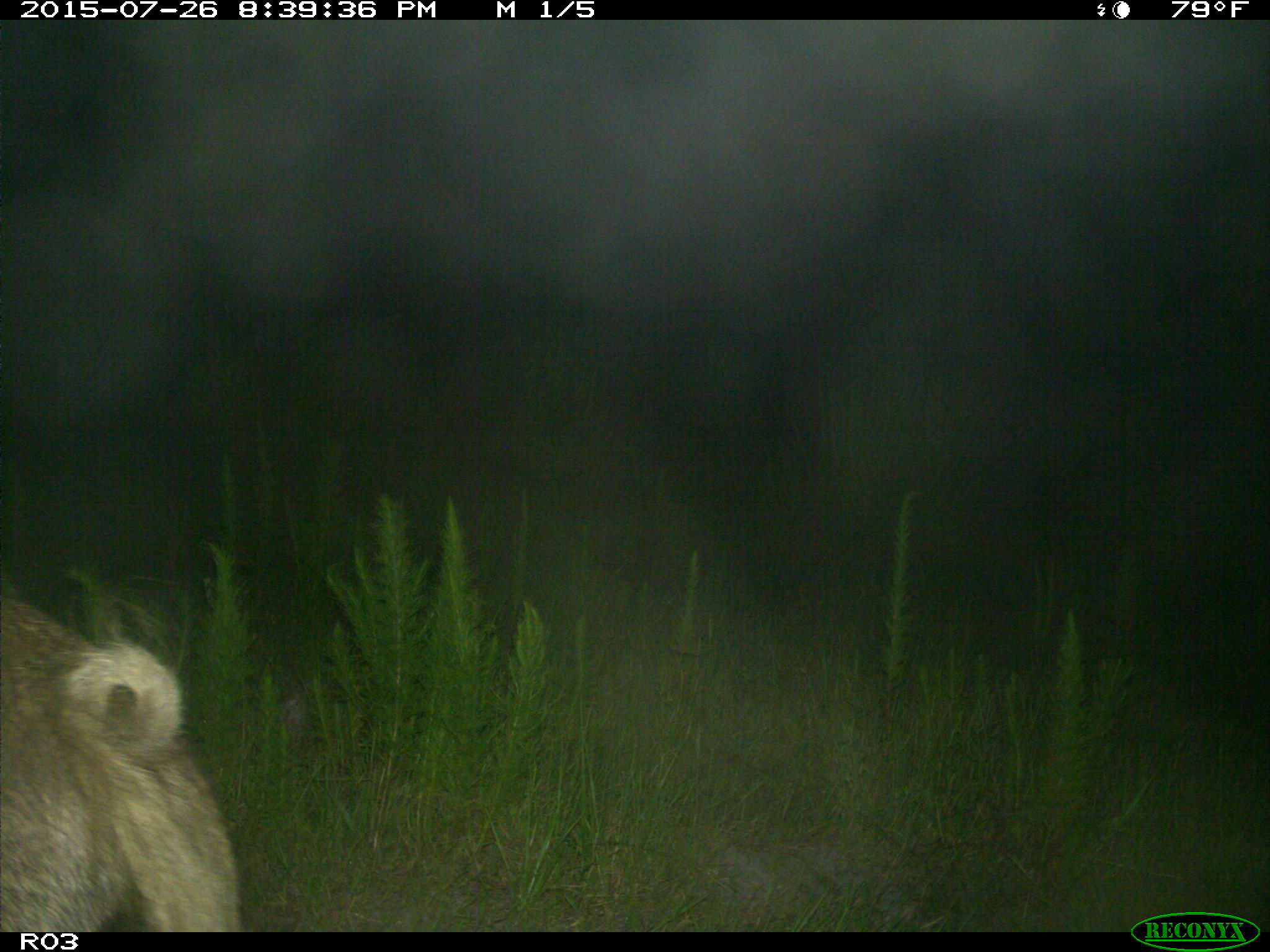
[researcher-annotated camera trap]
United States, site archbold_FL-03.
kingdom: Animalia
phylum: Chordata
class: Mammalia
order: Artiodactyla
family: Suidae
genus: Sus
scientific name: Sus scrofa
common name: wild boar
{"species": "Sus scrofa (wild boar)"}